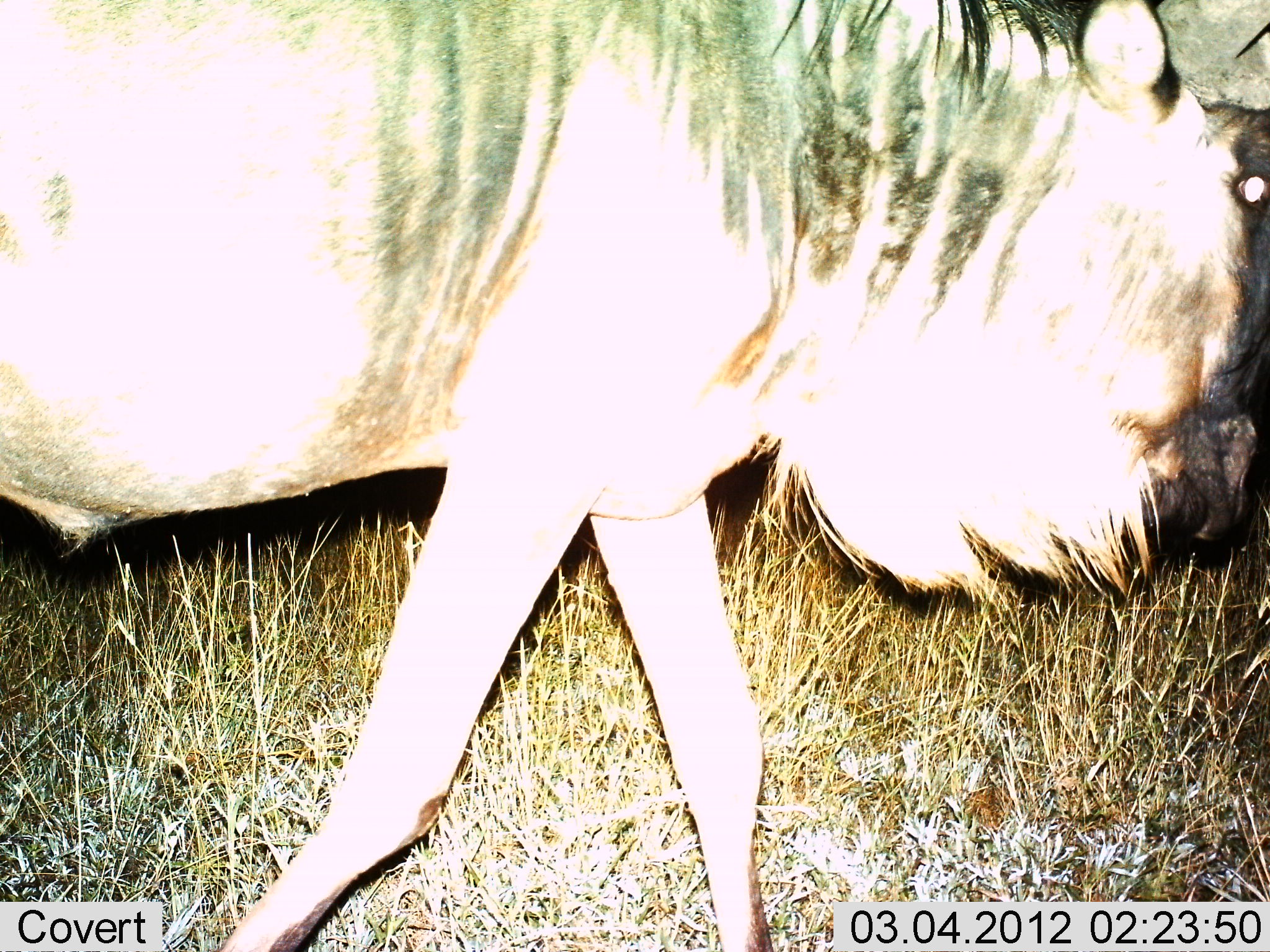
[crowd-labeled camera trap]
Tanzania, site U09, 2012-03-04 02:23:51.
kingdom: Animalia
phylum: Chordata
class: Mammalia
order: Artiodactyla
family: Bovidae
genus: Connochaetes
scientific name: Connochaetes taurinus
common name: blue wildebeest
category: wildebeest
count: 1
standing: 19%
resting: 0%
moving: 81%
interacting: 6%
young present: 0%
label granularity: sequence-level